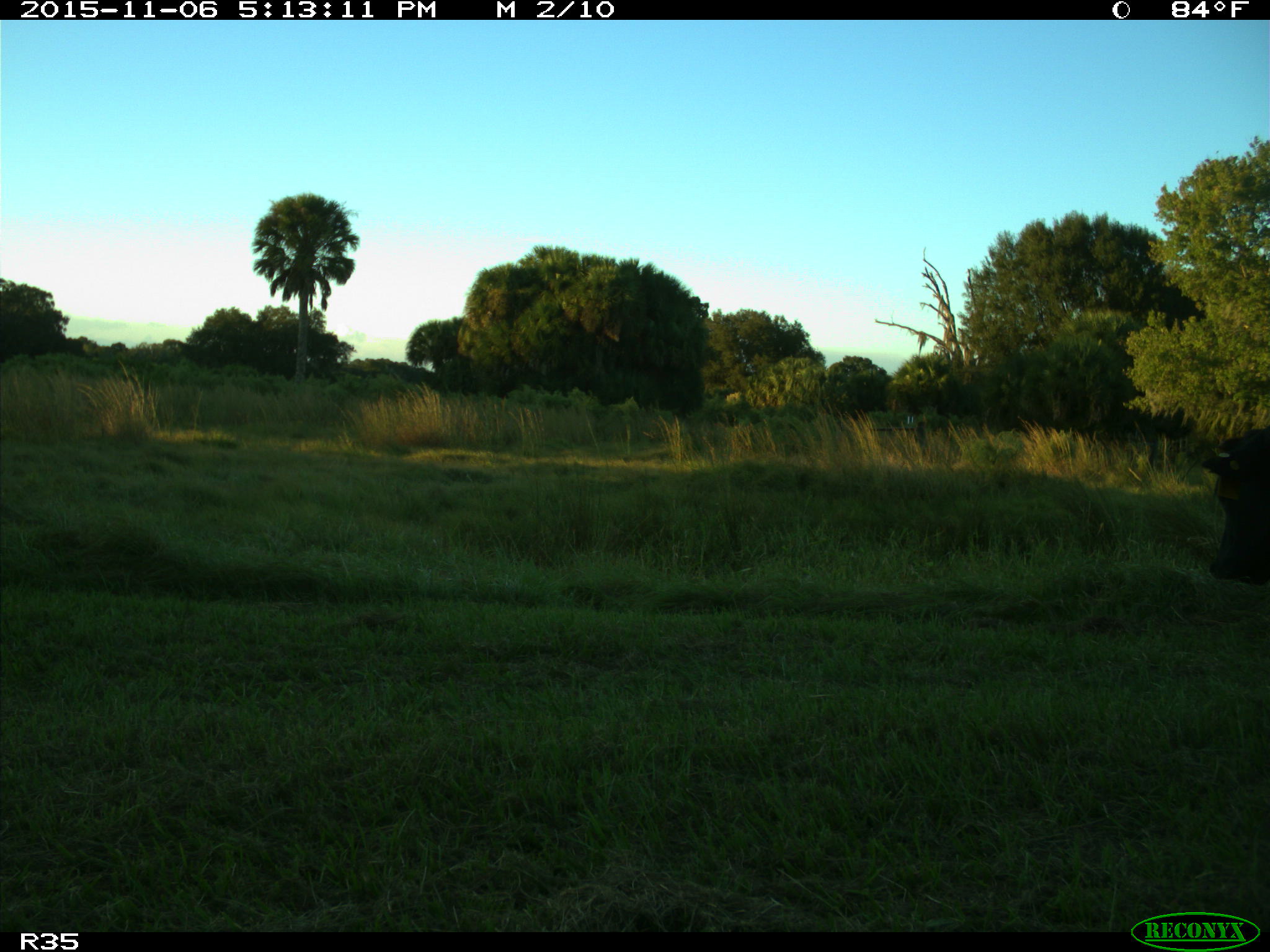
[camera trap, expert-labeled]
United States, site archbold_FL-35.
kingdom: Animalia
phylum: Chordata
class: Mammalia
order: Artiodactyla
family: Bovidae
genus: Bos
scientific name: Bos taurus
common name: domestic cow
Bos taurus (domestic cow).